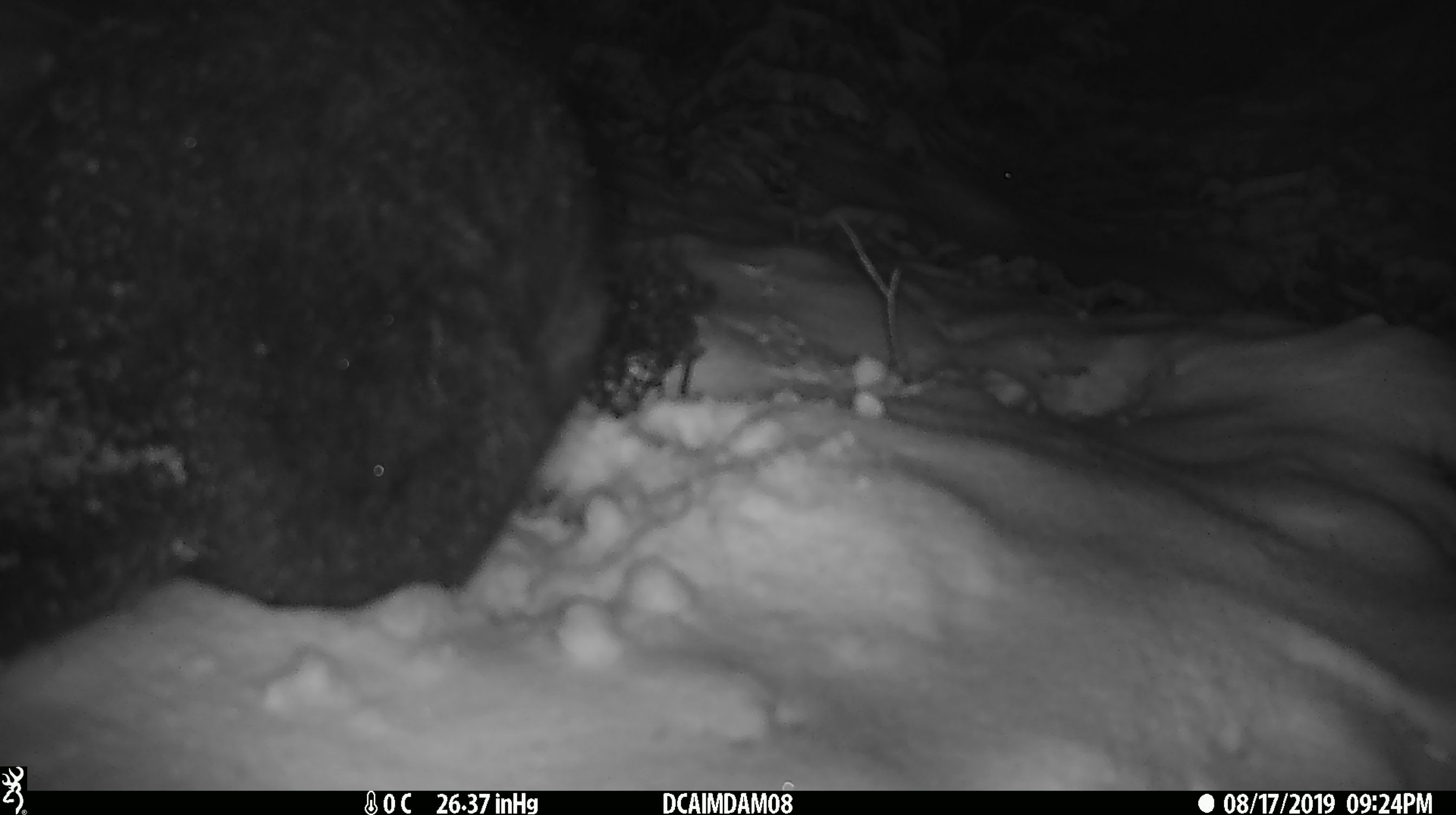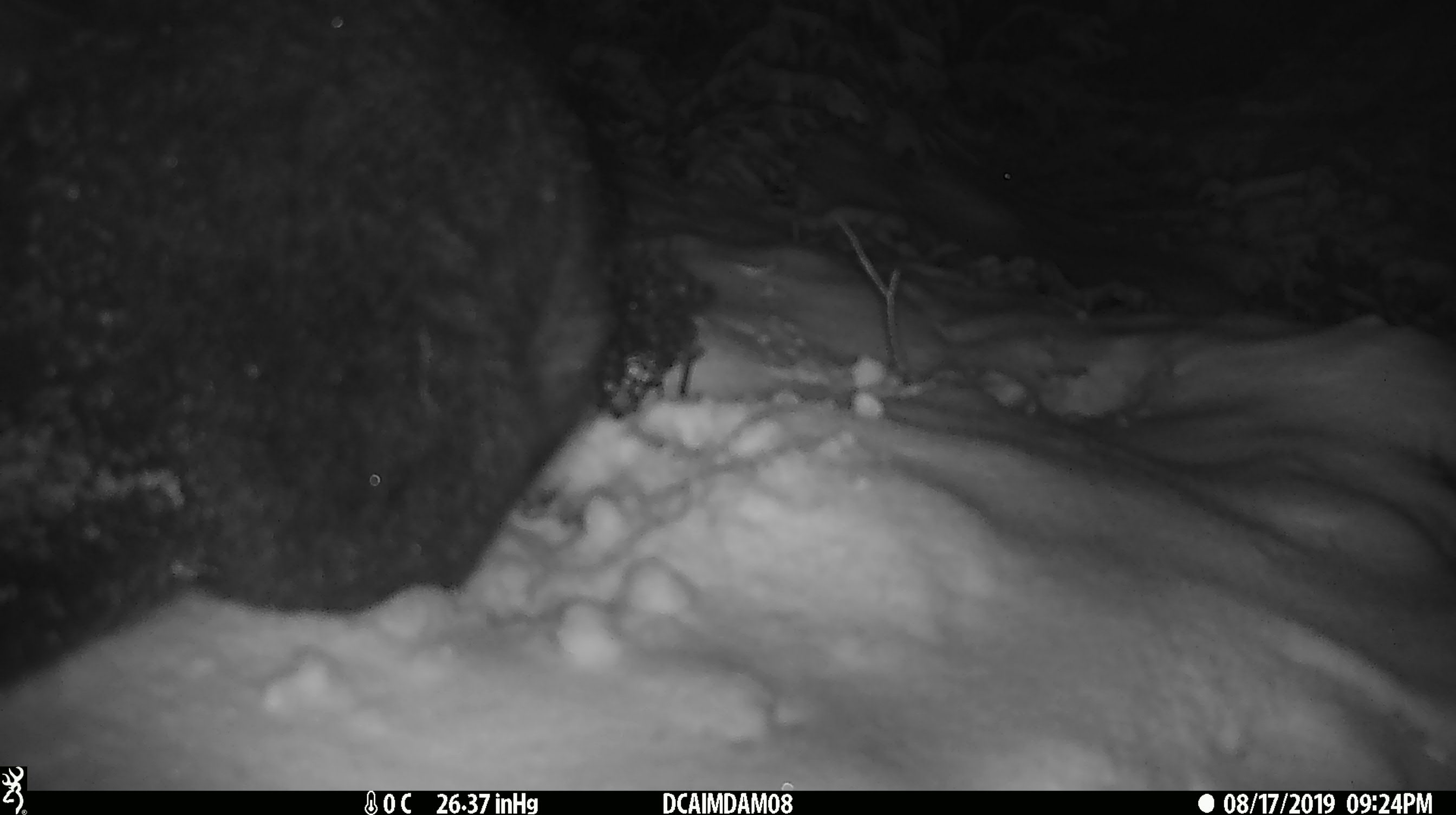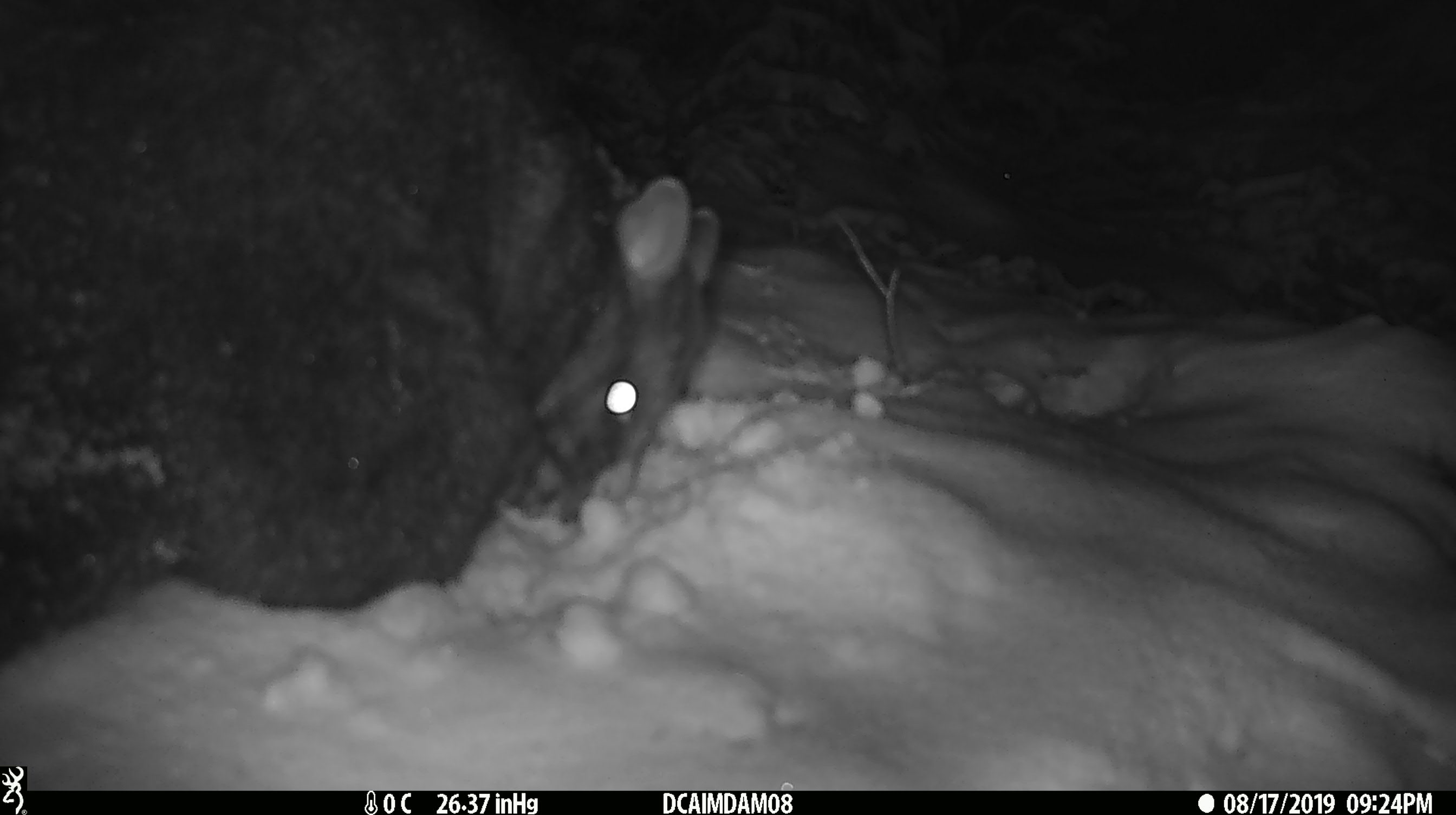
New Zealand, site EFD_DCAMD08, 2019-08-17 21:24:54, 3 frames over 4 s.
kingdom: Animalia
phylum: Chordata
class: Mammalia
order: Diprotodontia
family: Phalangeridae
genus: Trichosurus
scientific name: Trichosurus vulpecula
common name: common brushtail possum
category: possum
Possum (common brushtail possum) (Trichosurus vulpecula).